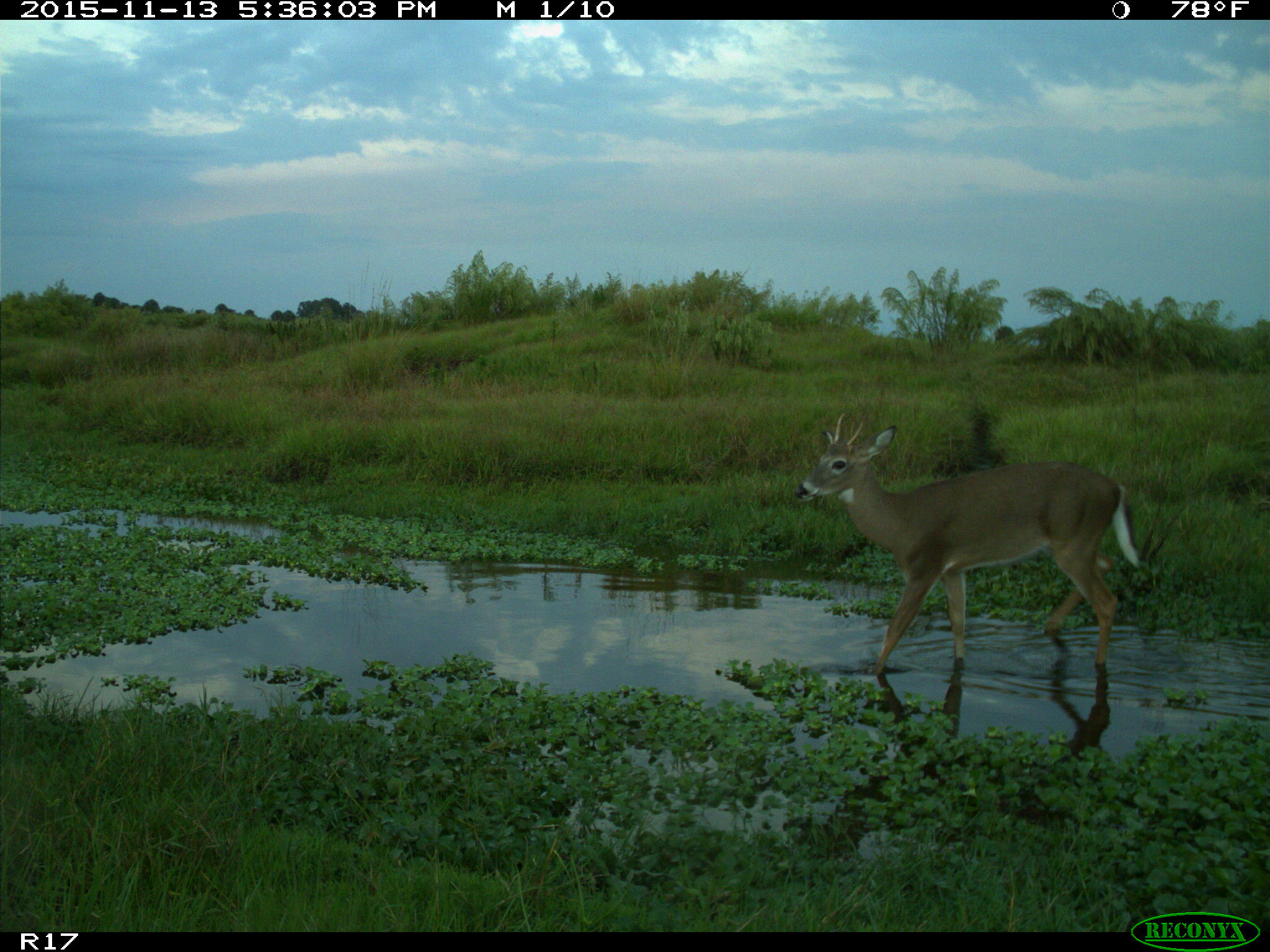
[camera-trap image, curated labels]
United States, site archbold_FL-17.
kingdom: Animalia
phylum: Chordata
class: Mammalia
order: Artiodactyla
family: Cervidae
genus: Odocoileus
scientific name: Odocoileus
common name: deer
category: unidentified deer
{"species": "unidentified deer (deer) (Odocoileus)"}